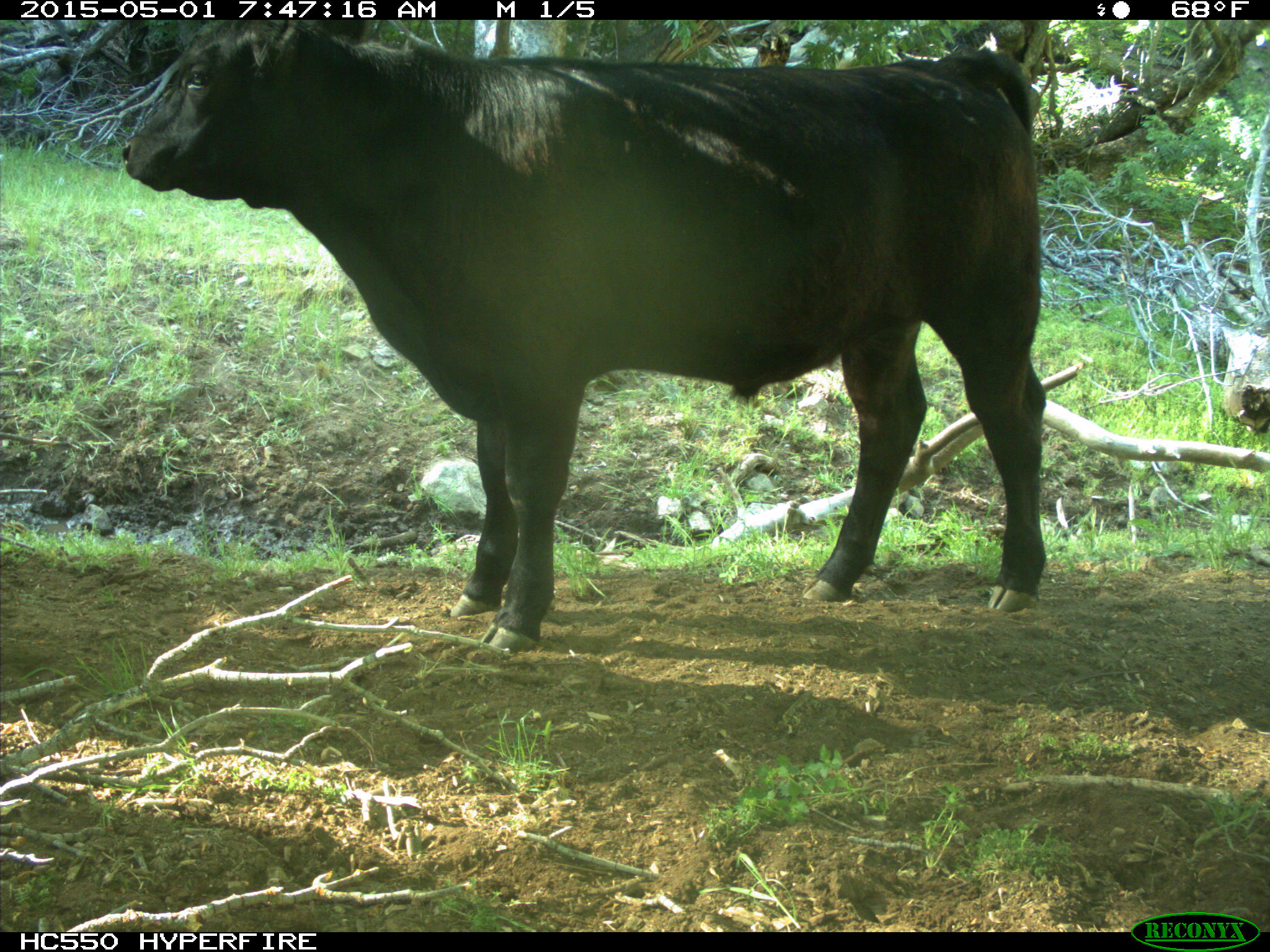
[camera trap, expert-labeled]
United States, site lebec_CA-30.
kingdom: Animalia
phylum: Chordata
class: Mammalia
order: Artiodactyla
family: Bovidae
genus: Bos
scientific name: Bos taurus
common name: domestic cow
Bos taurus (domestic cow).